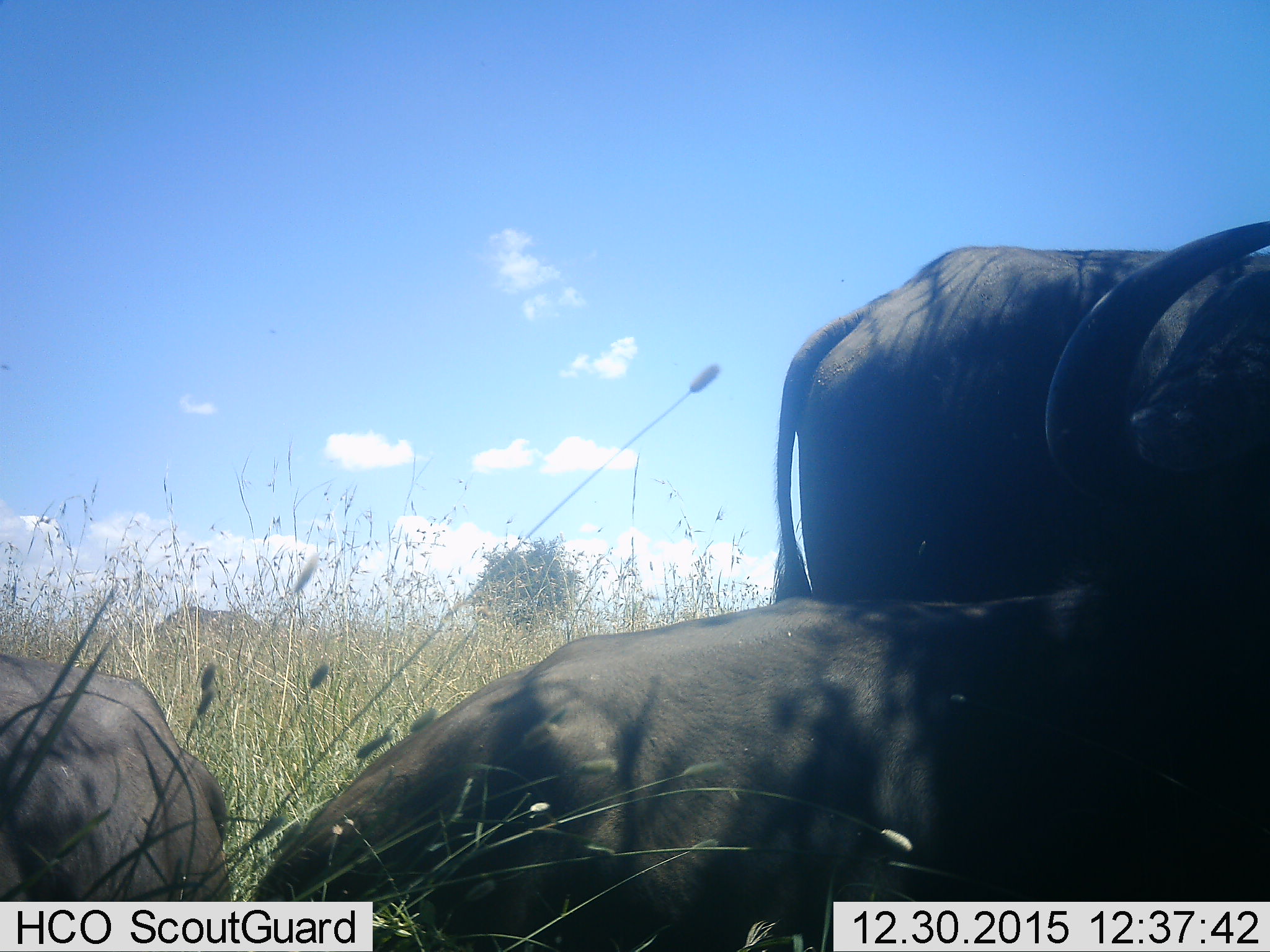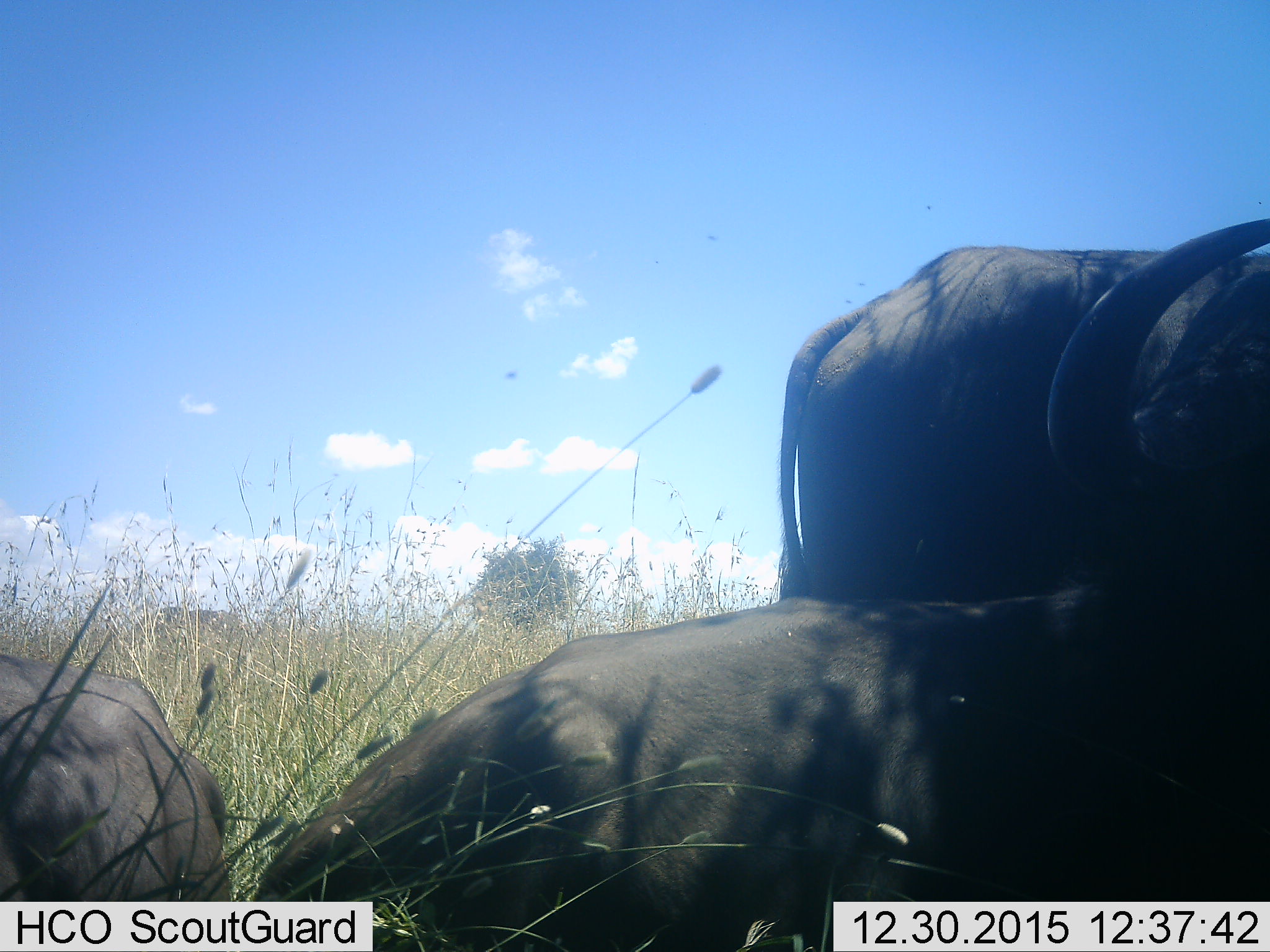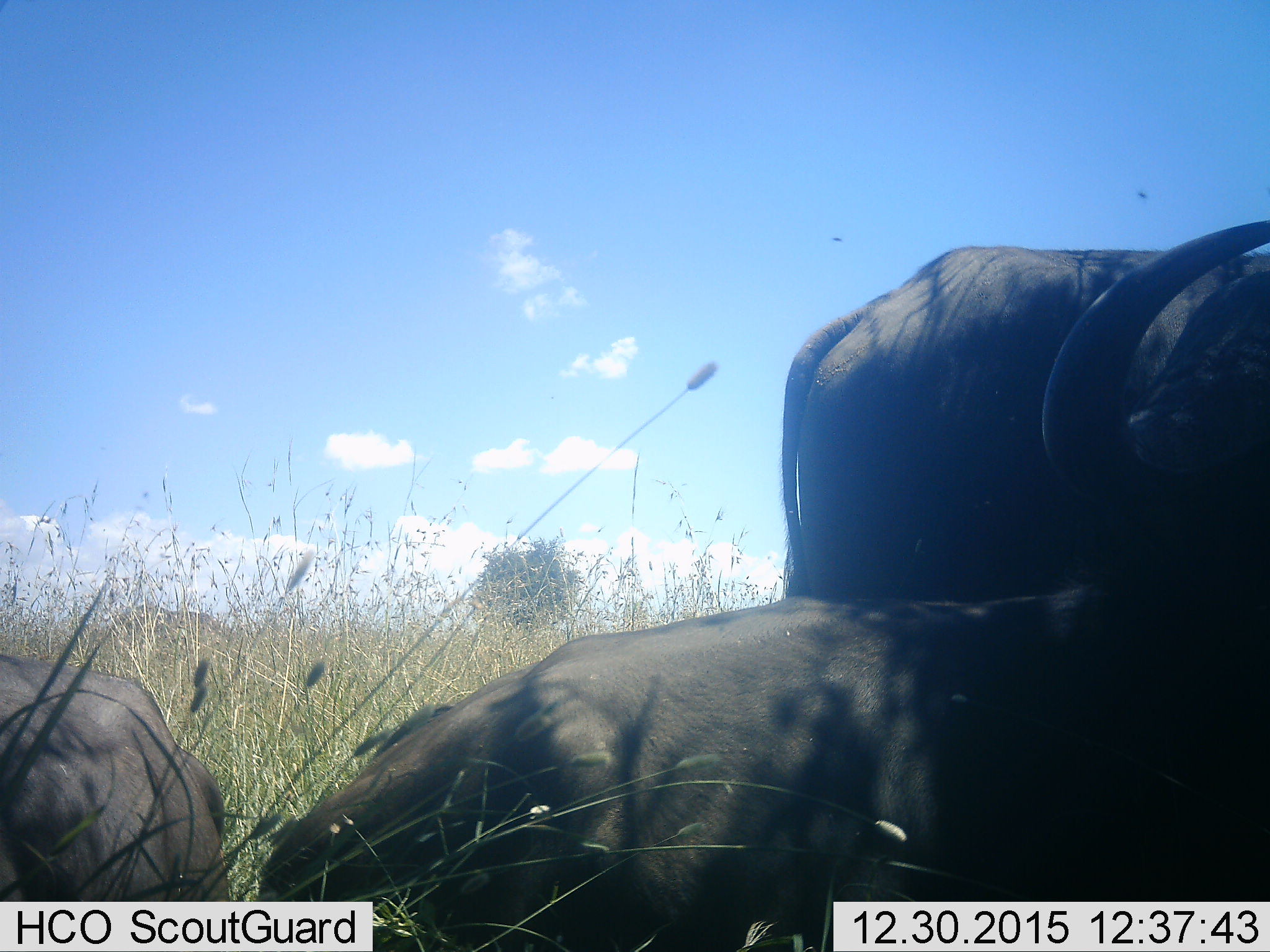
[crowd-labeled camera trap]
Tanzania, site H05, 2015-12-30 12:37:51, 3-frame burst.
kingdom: Animalia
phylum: Chordata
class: Mammalia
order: Artiodactyla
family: Bovidae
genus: Syncerus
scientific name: Syncerus caffer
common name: cape buffalo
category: buffalo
Buffalo (cape buffalo) (Syncerus caffer), count 3. Behavior (volunteer vote fractions): standing 100%, resting 100%, moving 17%, interacting 0%. Young present (vote fraction): 0%. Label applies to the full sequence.